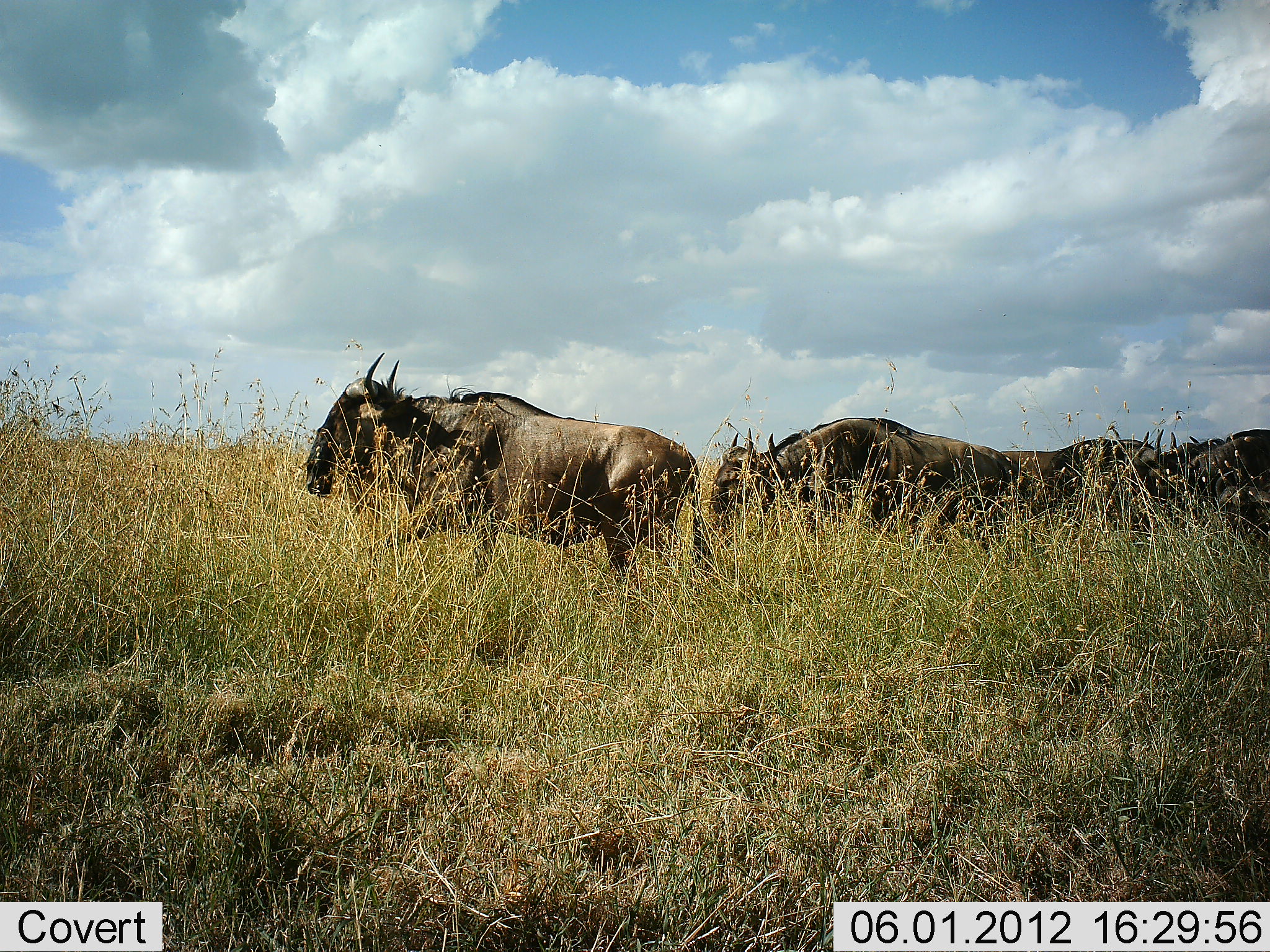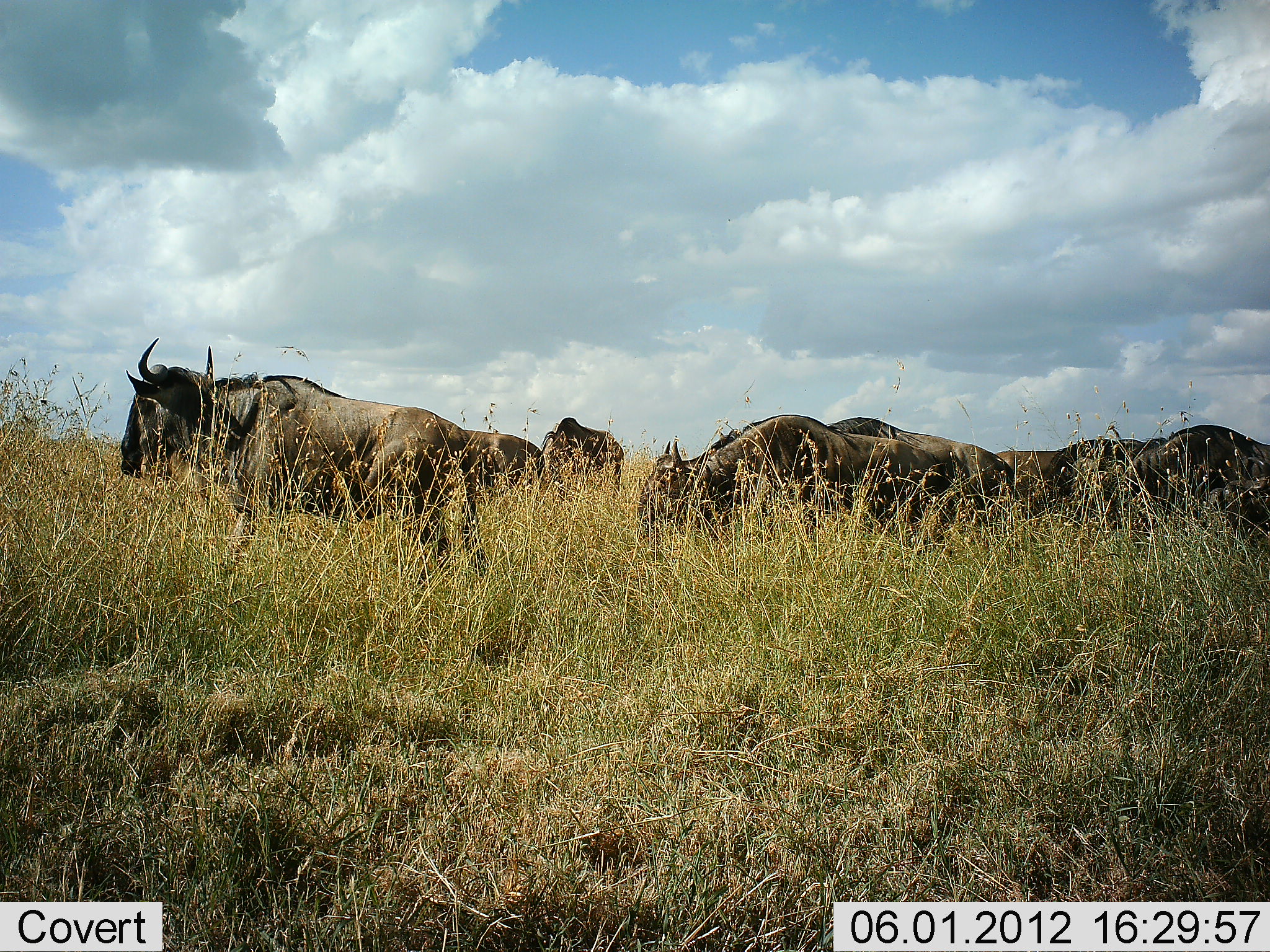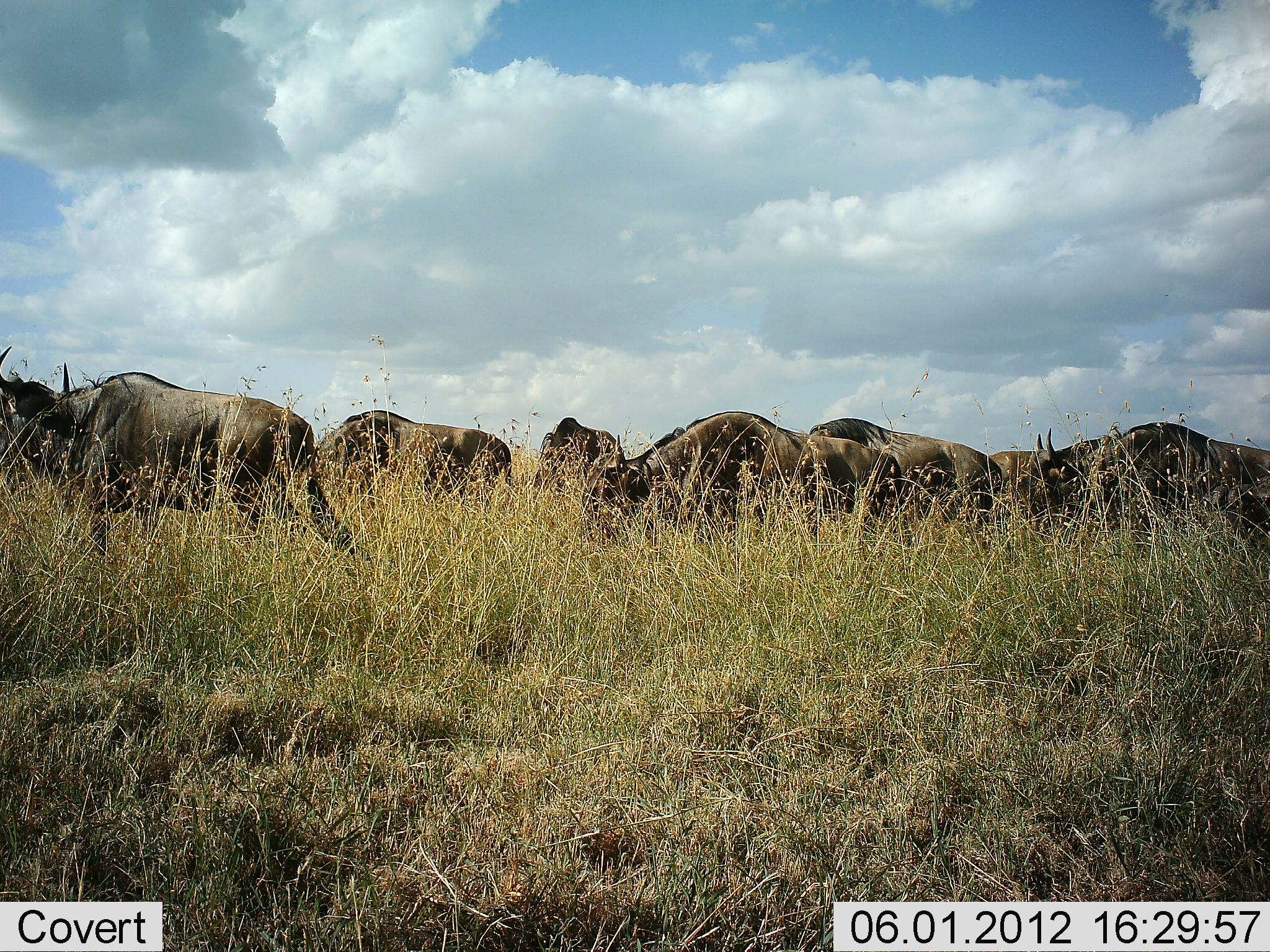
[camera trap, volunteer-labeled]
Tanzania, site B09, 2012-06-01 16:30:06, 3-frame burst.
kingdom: Animalia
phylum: Chordata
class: Mammalia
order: Artiodactyla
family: Bovidae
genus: Connochaetes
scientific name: Connochaetes taurinus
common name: blue wildebeest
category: wildebeest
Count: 7.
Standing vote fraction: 10%.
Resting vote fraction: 0%.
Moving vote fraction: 100%.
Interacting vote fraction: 0%.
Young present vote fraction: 10%.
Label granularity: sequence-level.